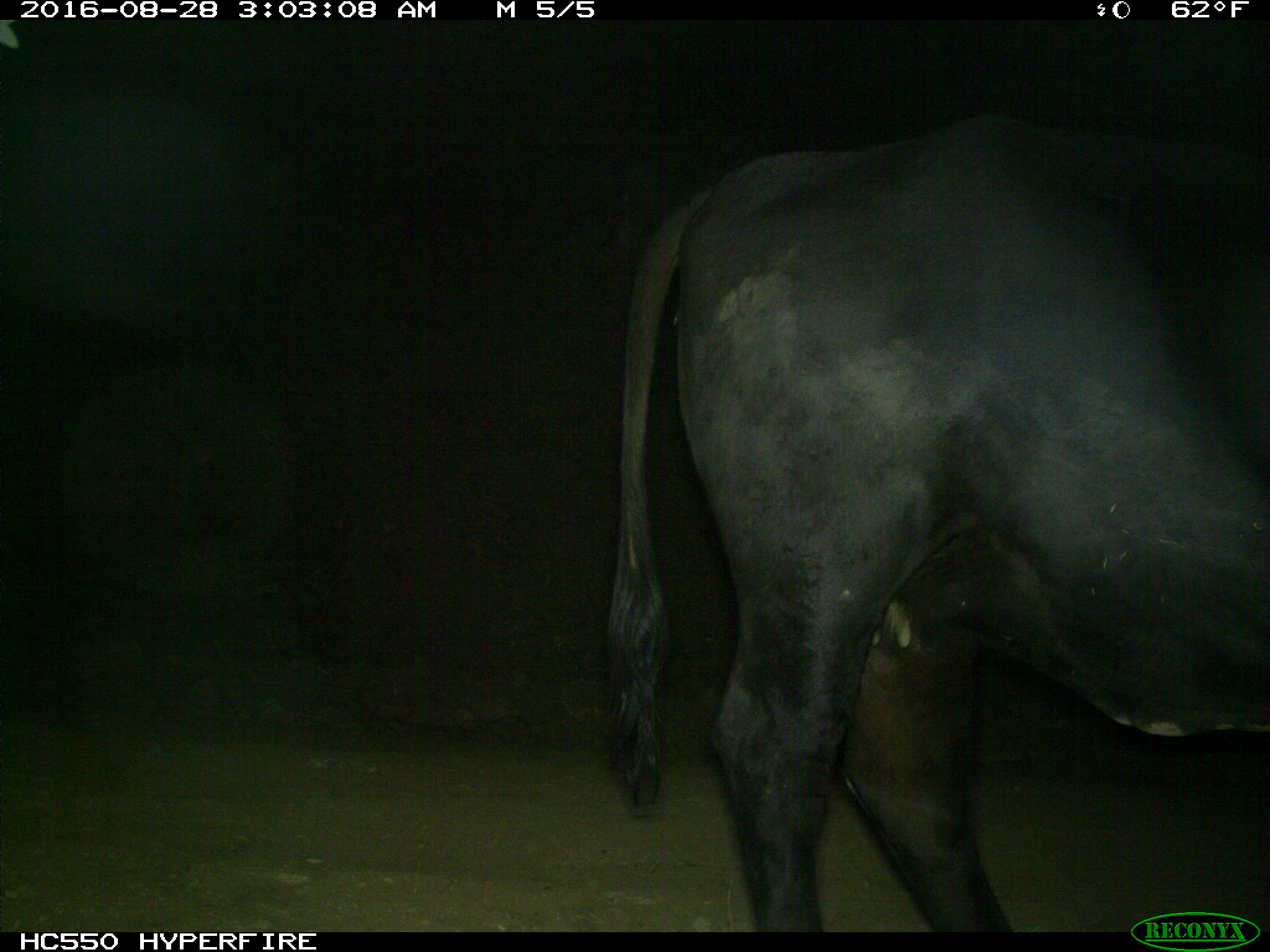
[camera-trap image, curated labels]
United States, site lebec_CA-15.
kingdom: Animalia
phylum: Chordata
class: Mammalia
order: Artiodactyla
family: Bovidae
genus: Bos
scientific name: Bos taurus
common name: domestic cow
Bos taurus (domestic cow).